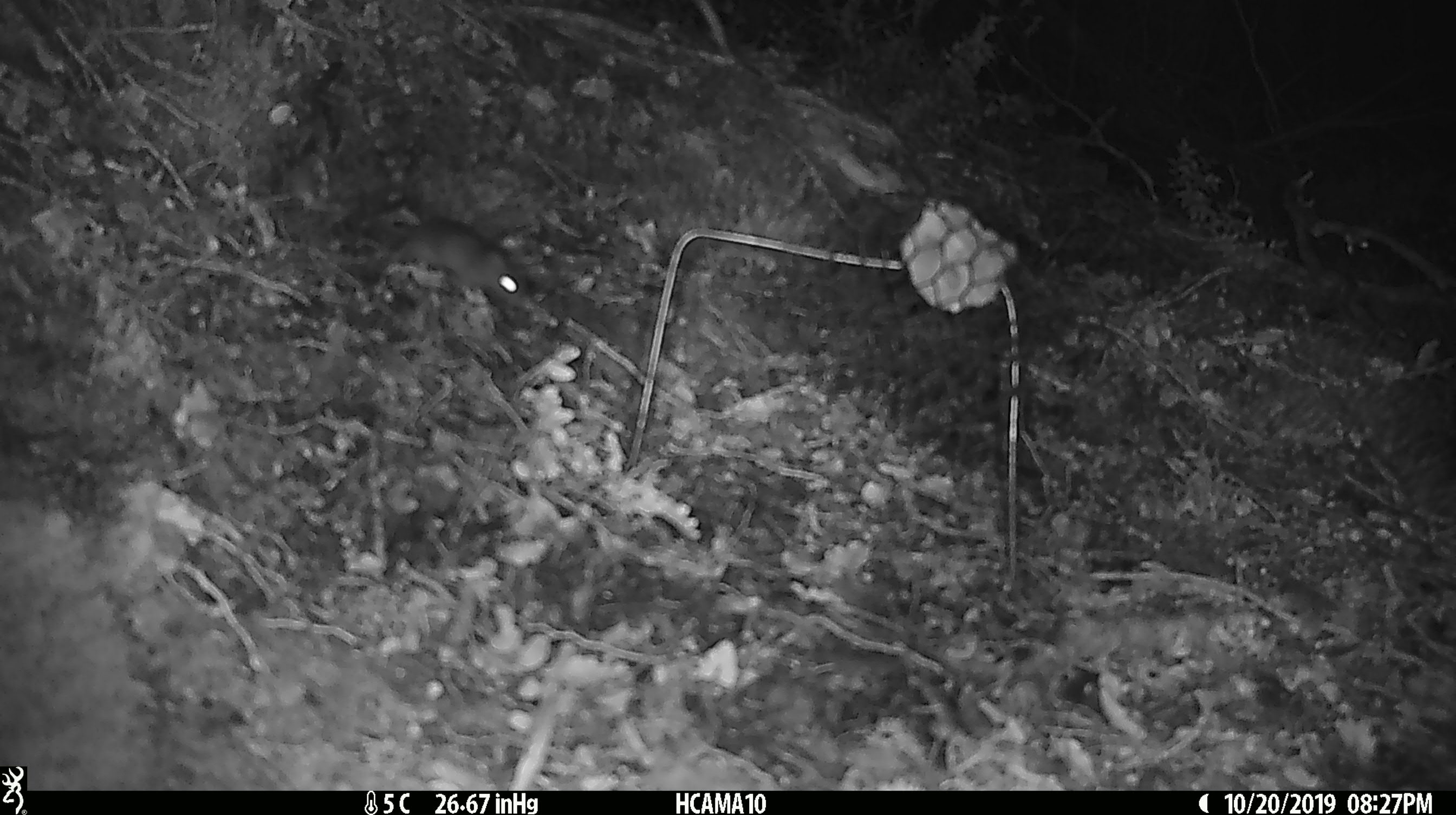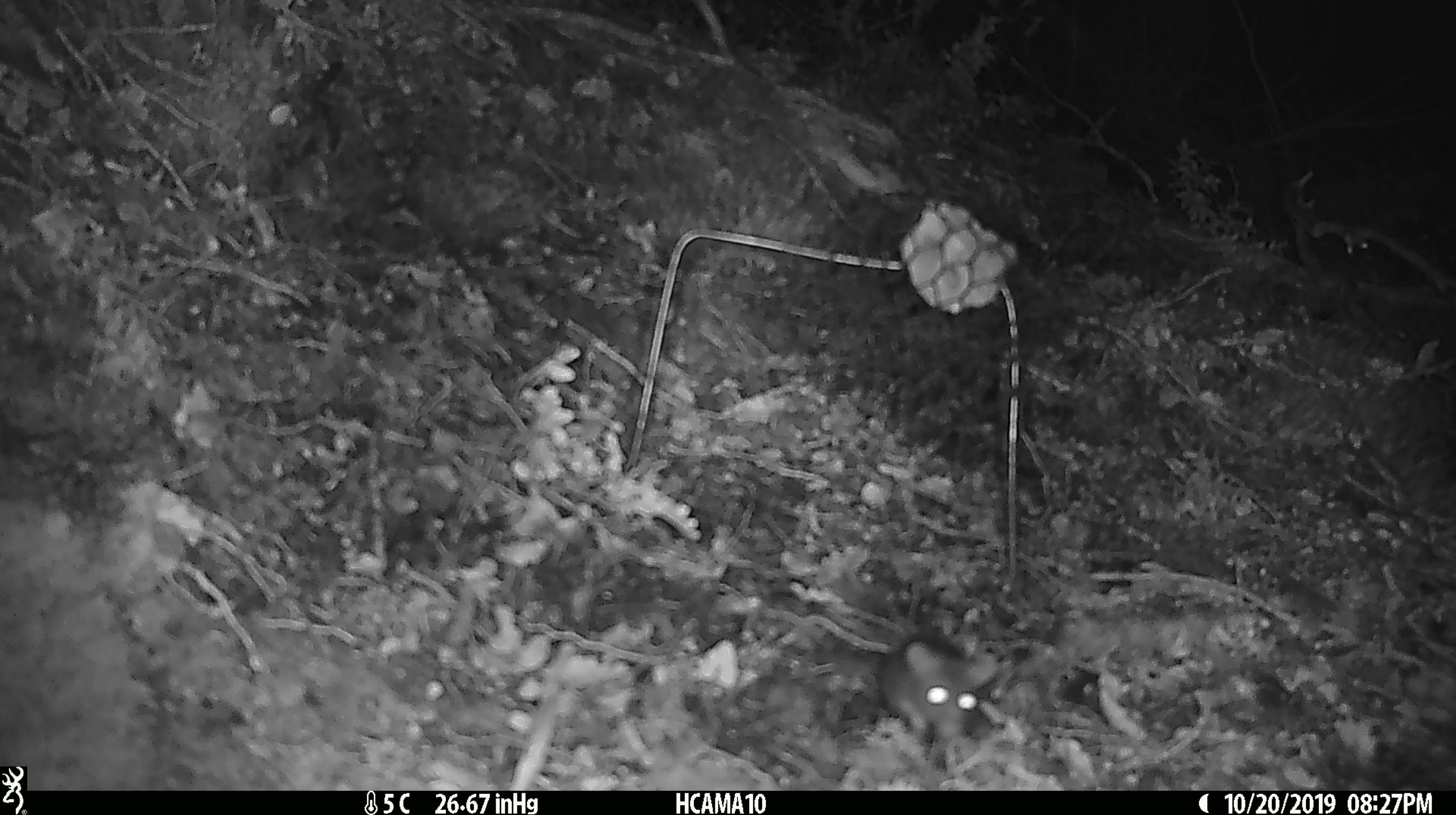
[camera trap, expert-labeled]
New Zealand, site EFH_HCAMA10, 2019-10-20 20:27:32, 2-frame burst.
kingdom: Animalia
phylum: Chordata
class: Mammalia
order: Rodentia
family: Muridae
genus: Mus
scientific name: Mus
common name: mouse